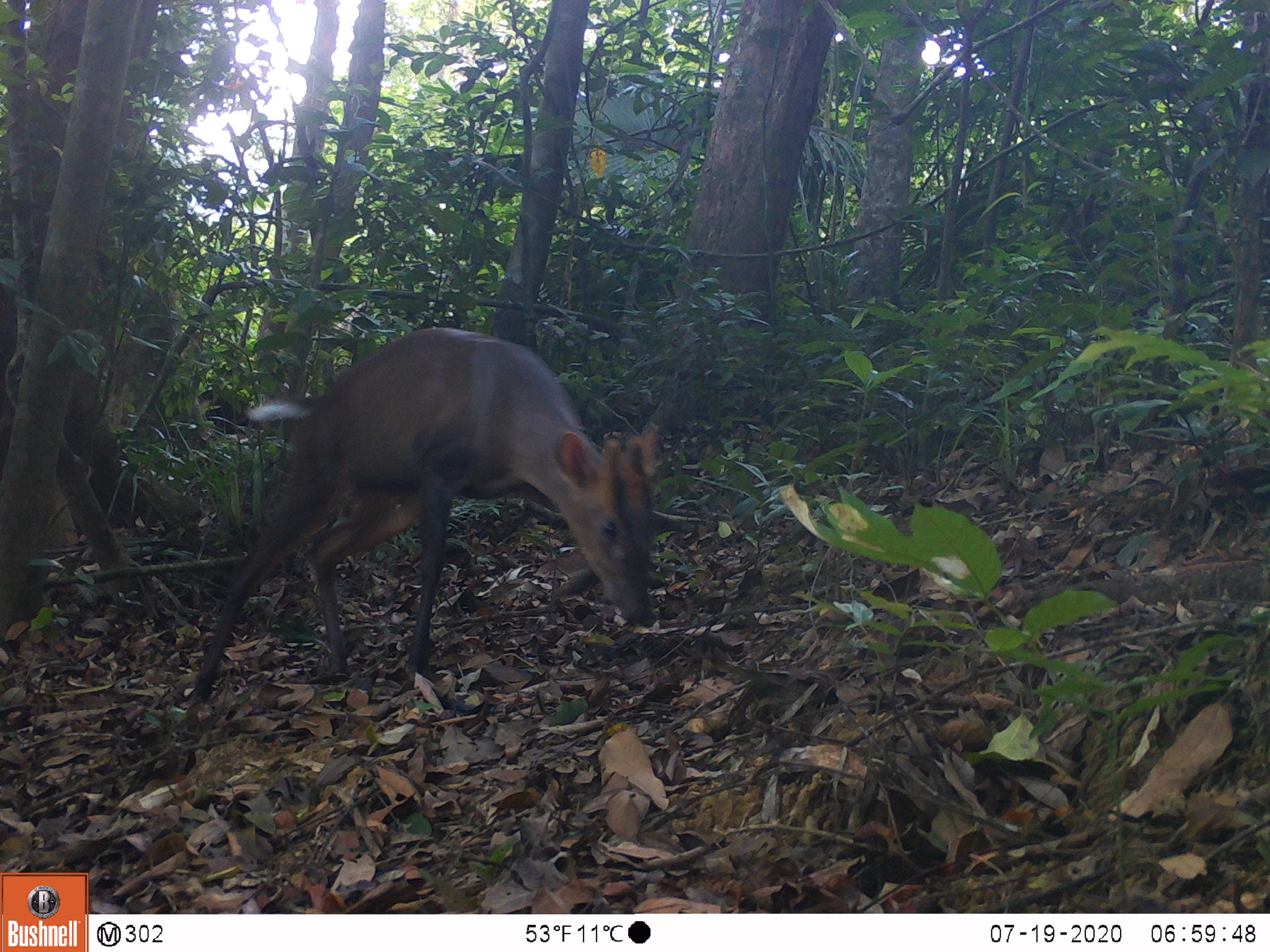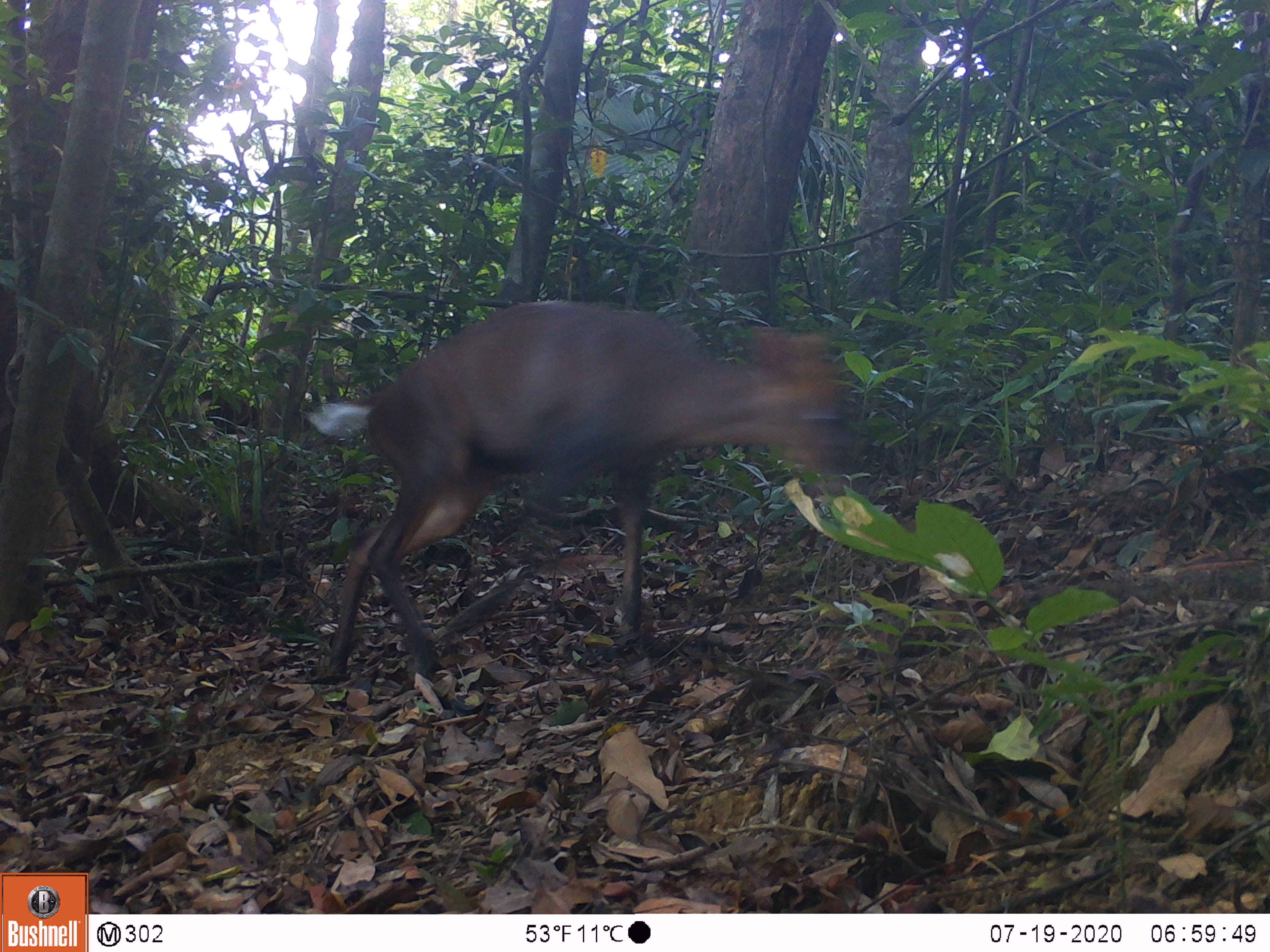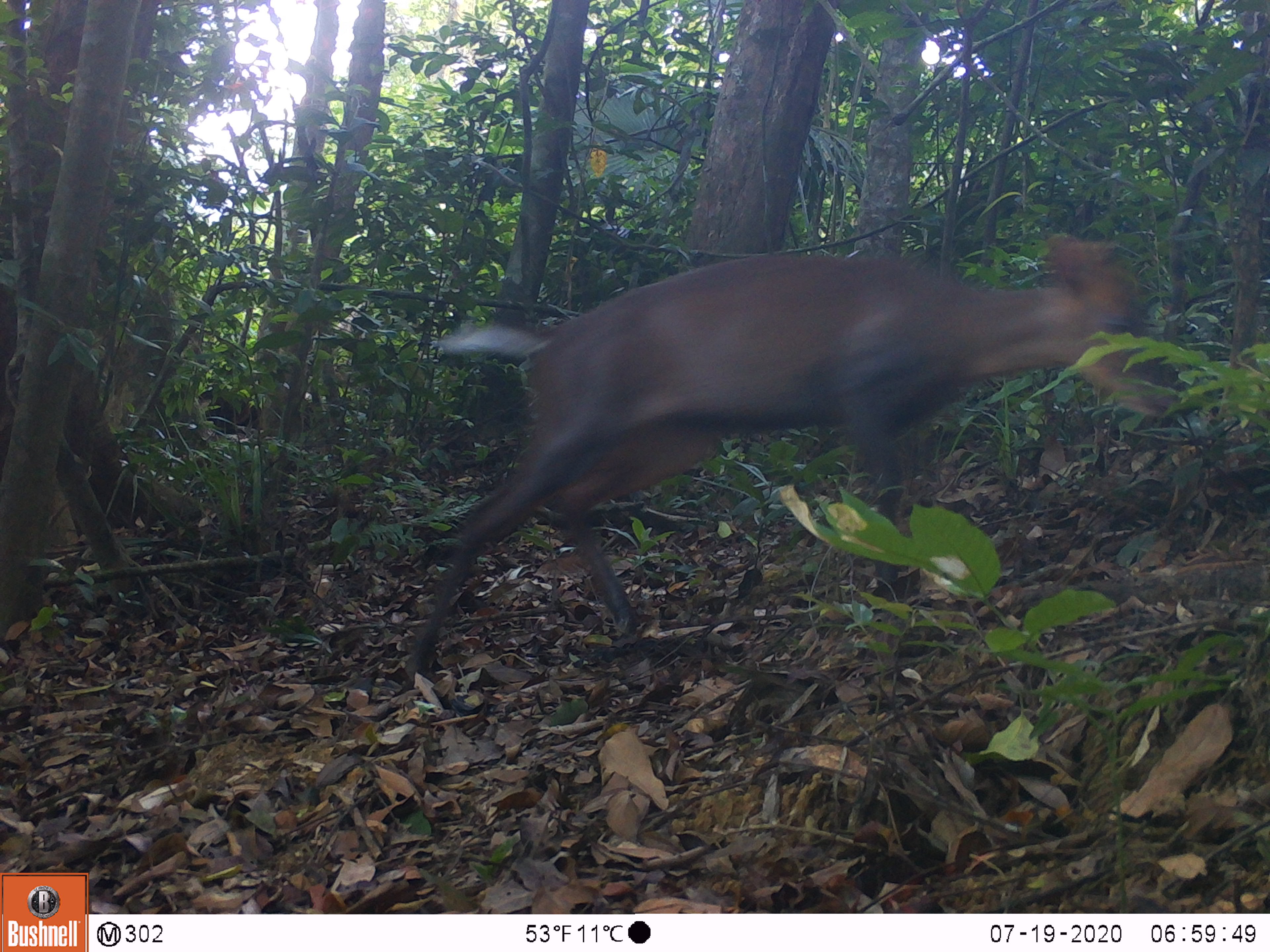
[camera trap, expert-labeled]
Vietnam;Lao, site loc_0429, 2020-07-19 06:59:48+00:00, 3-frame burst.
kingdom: Animalia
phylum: Chordata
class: Mammalia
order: Artiodactyla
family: Cervidae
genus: Muntiacus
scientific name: Muntiacus rooseveltorum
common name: roosevelt's muntjac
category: roosevelts muntjac group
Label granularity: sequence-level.